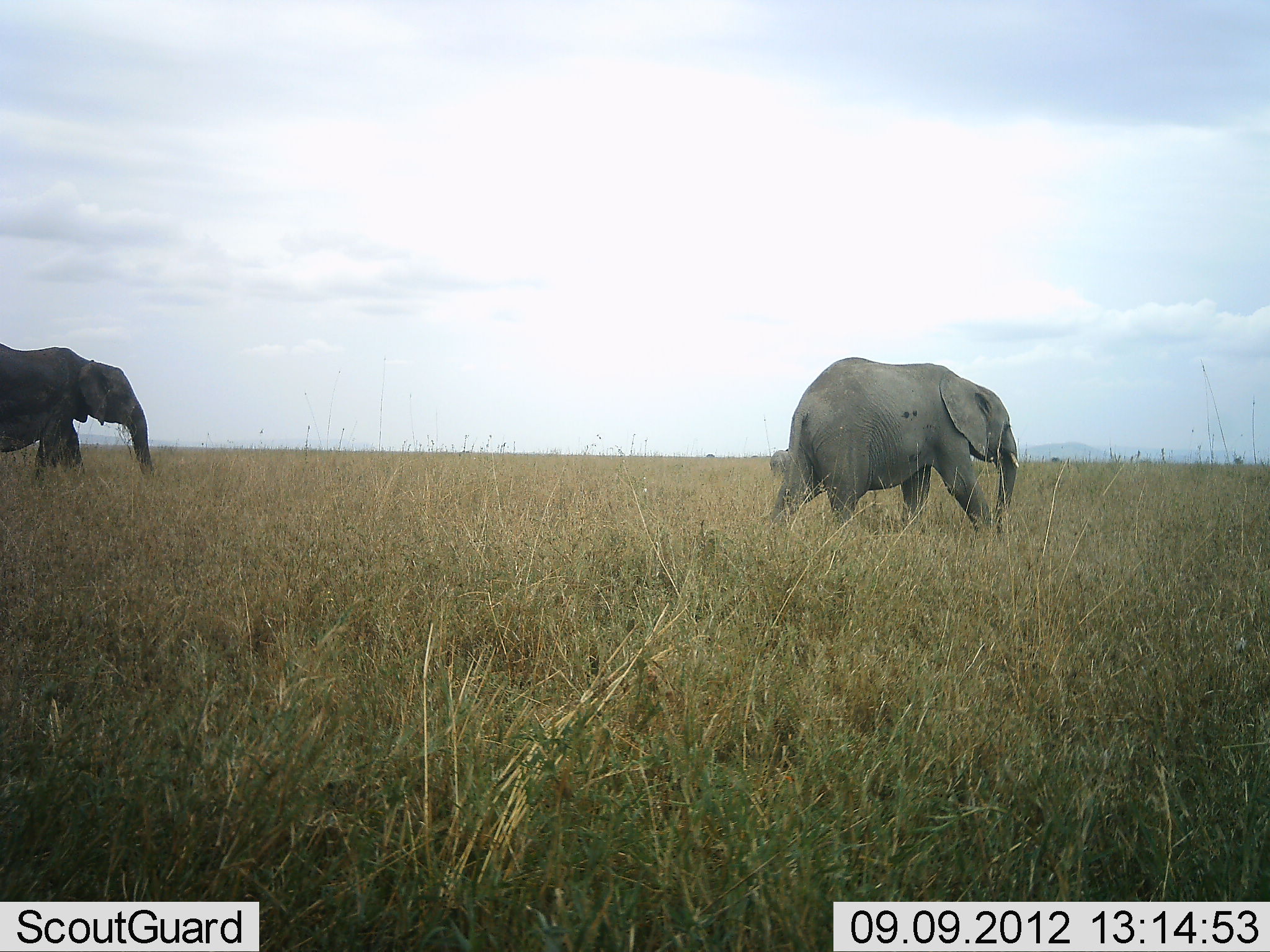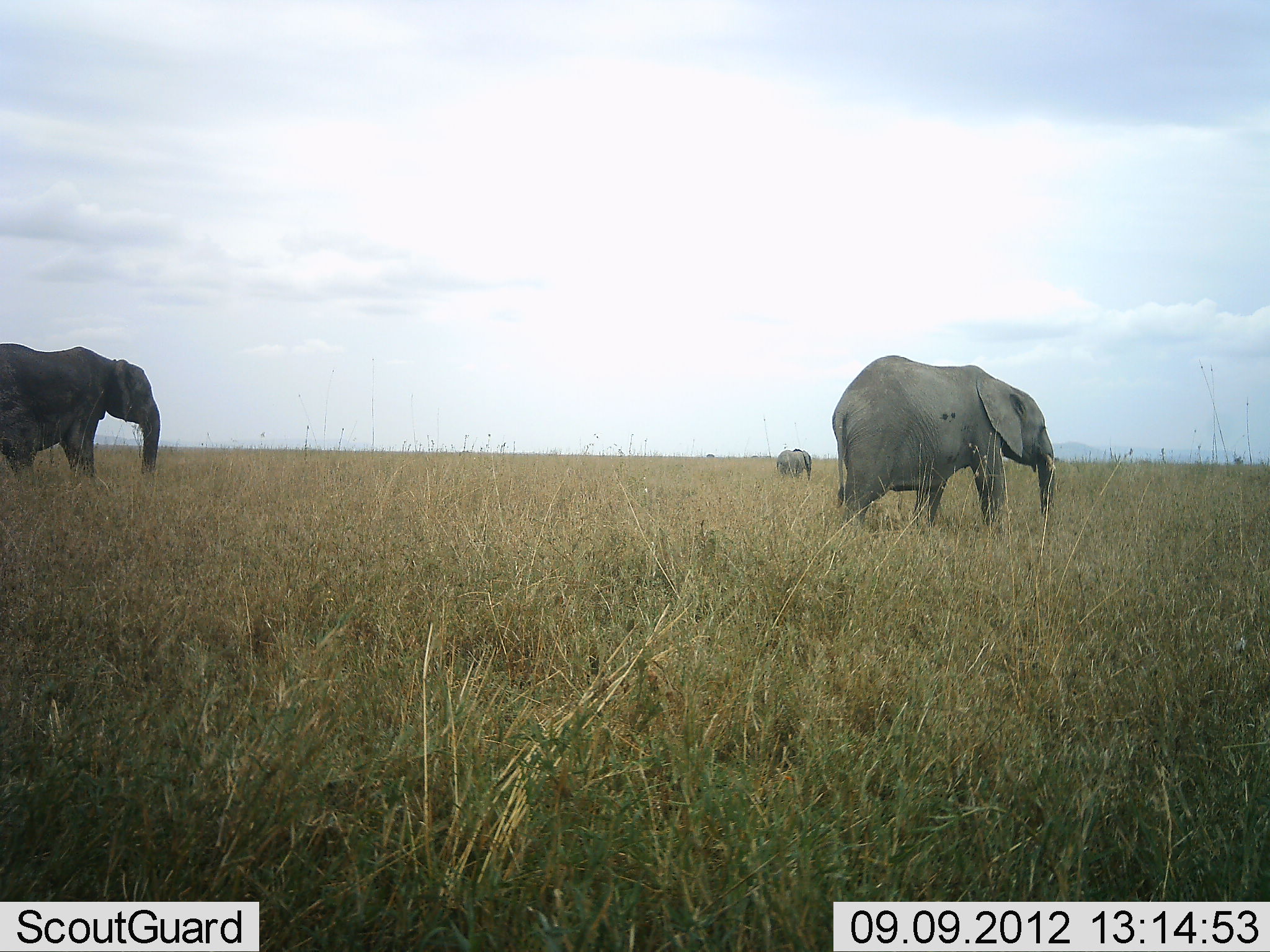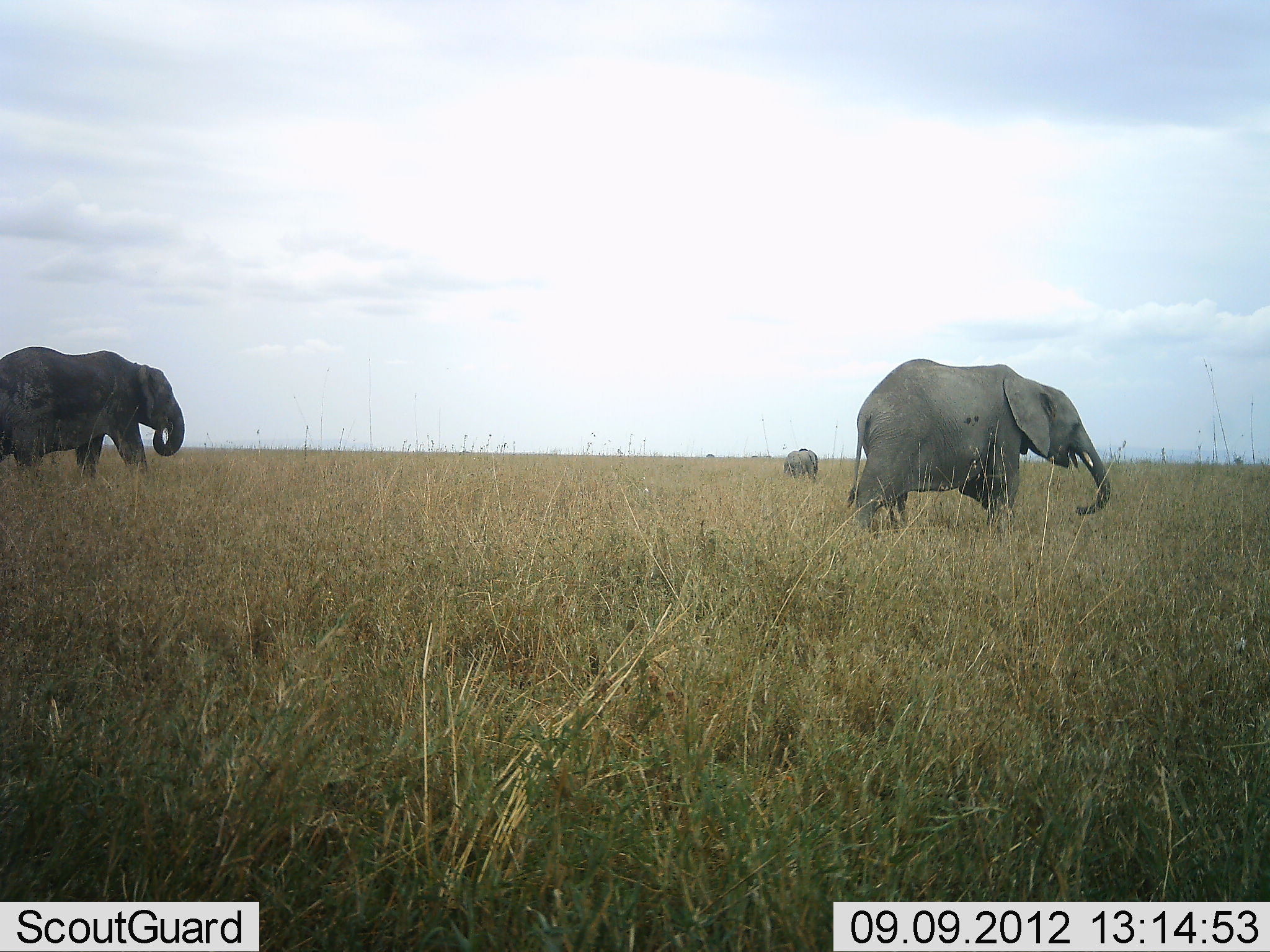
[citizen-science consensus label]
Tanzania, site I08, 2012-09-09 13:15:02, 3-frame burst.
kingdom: Animalia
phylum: Chordata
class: Mammalia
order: Proboscidea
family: Elephantidae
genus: Loxodonta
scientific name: Loxodonta africana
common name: african bush elephant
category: elephant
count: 3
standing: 10%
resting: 0%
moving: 90%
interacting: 0%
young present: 50%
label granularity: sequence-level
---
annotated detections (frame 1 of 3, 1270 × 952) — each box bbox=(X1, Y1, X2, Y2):
animal: bbox=(770, 357, 1020, 533); bbox=(0, 343, 152, 474)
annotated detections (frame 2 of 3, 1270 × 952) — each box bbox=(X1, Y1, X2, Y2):
animal: bbox=(831, 354, 1057, 535); bbox=(1, 342, 161, 478); bbox=(775, 449, 813, 482)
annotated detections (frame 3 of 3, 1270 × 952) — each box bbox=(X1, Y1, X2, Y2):
animal: bbox=(846, 358, 1111, 535); bbox=(0, 346, 185, 481); bbox=(781, 447, 818, 482)